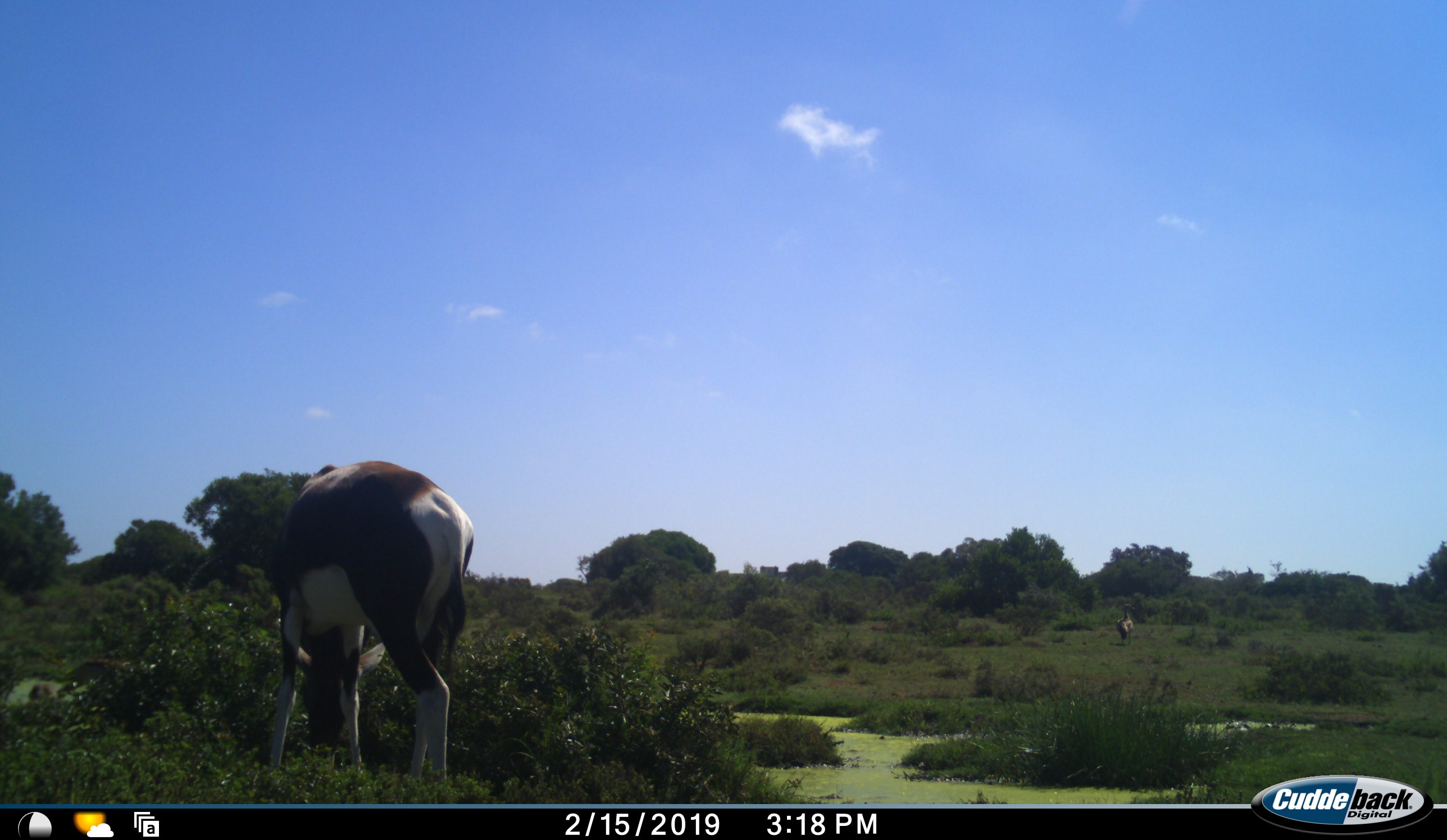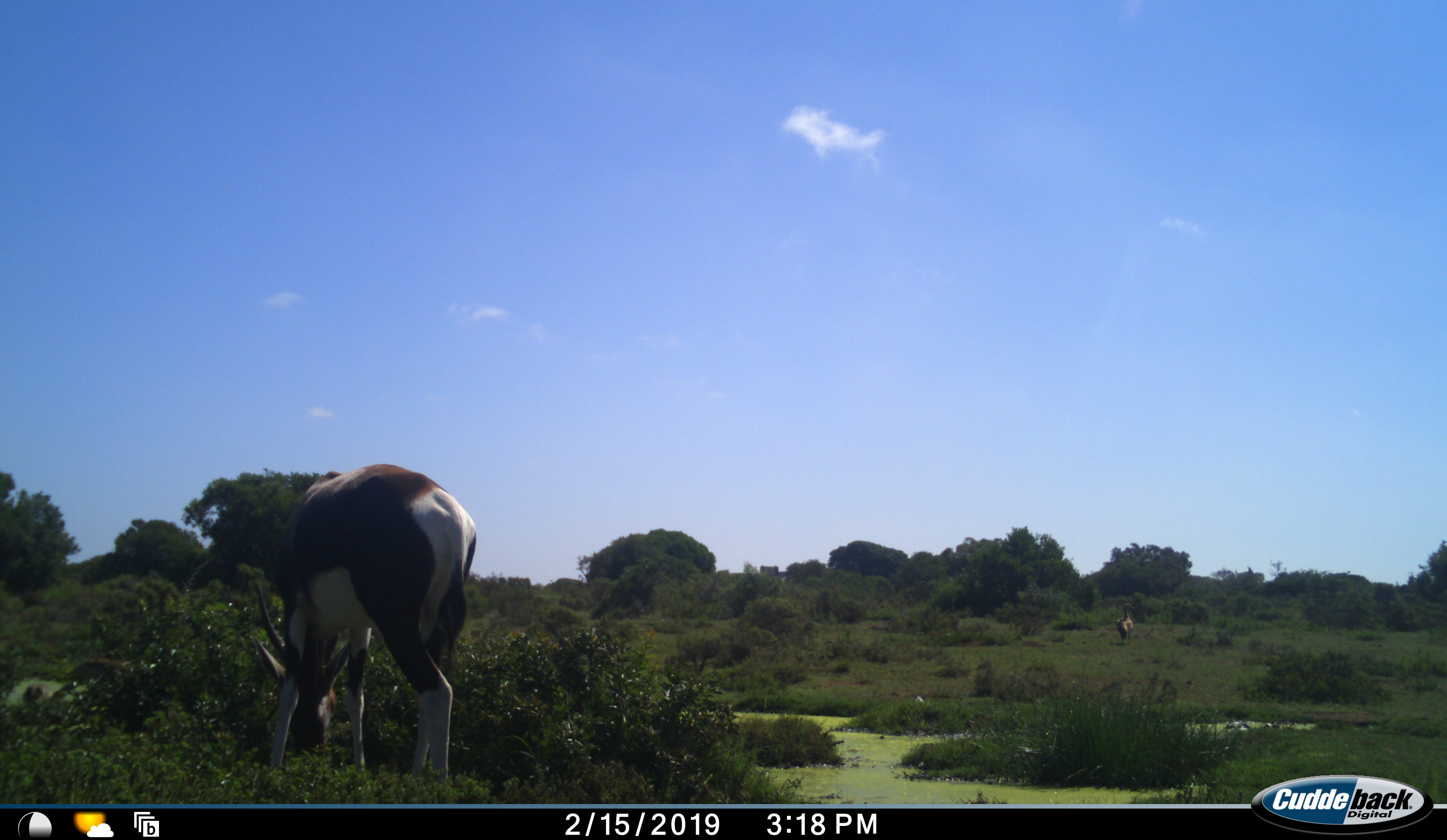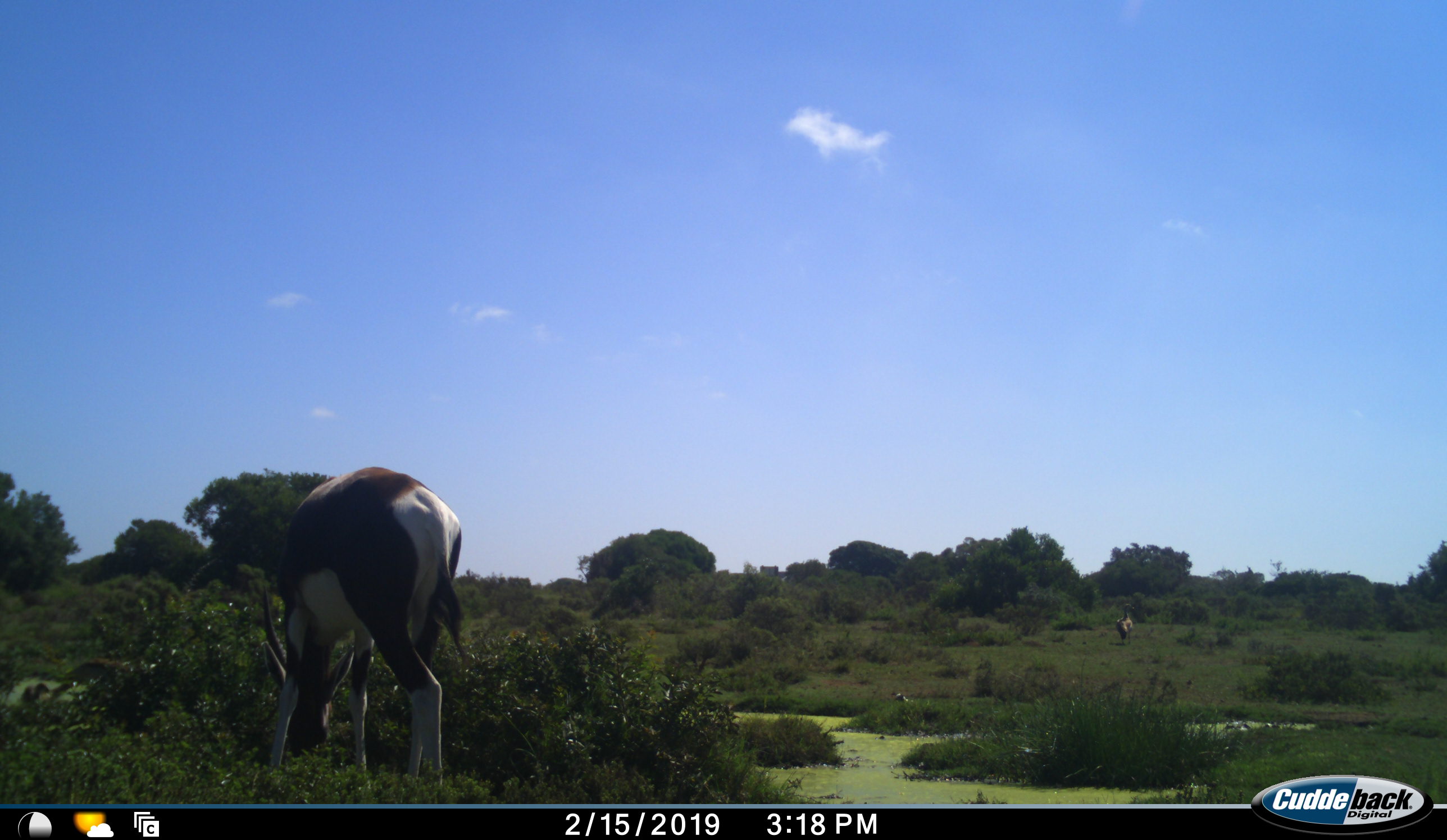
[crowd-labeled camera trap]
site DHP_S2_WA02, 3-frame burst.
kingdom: Animalia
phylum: Chordata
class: Mammalia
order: Artiodactyla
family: Bovidae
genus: Damaliscus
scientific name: Damaliscus pygargus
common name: bontebok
Bontebok (Damaliscus pygargus), count 1. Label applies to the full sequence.